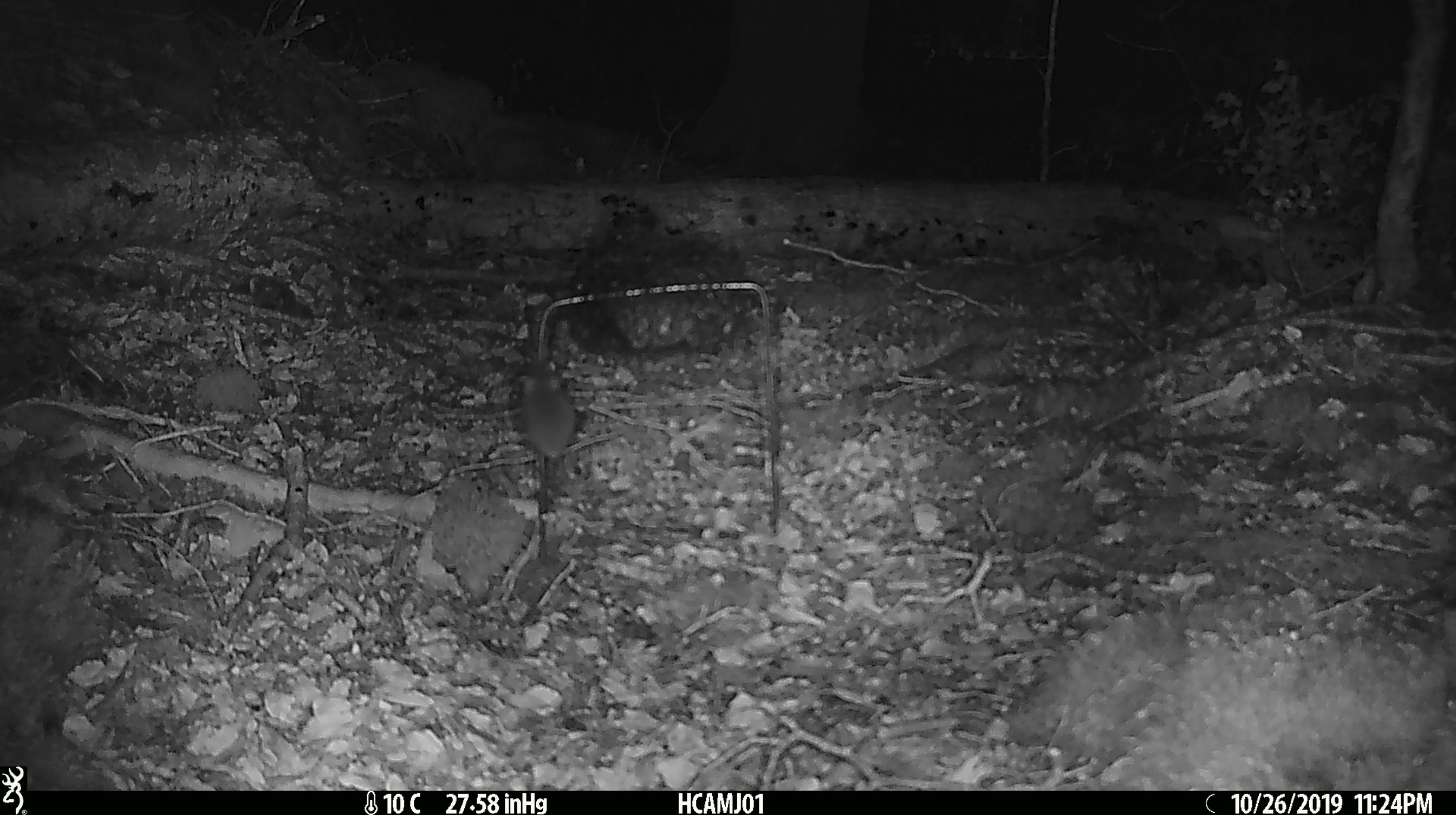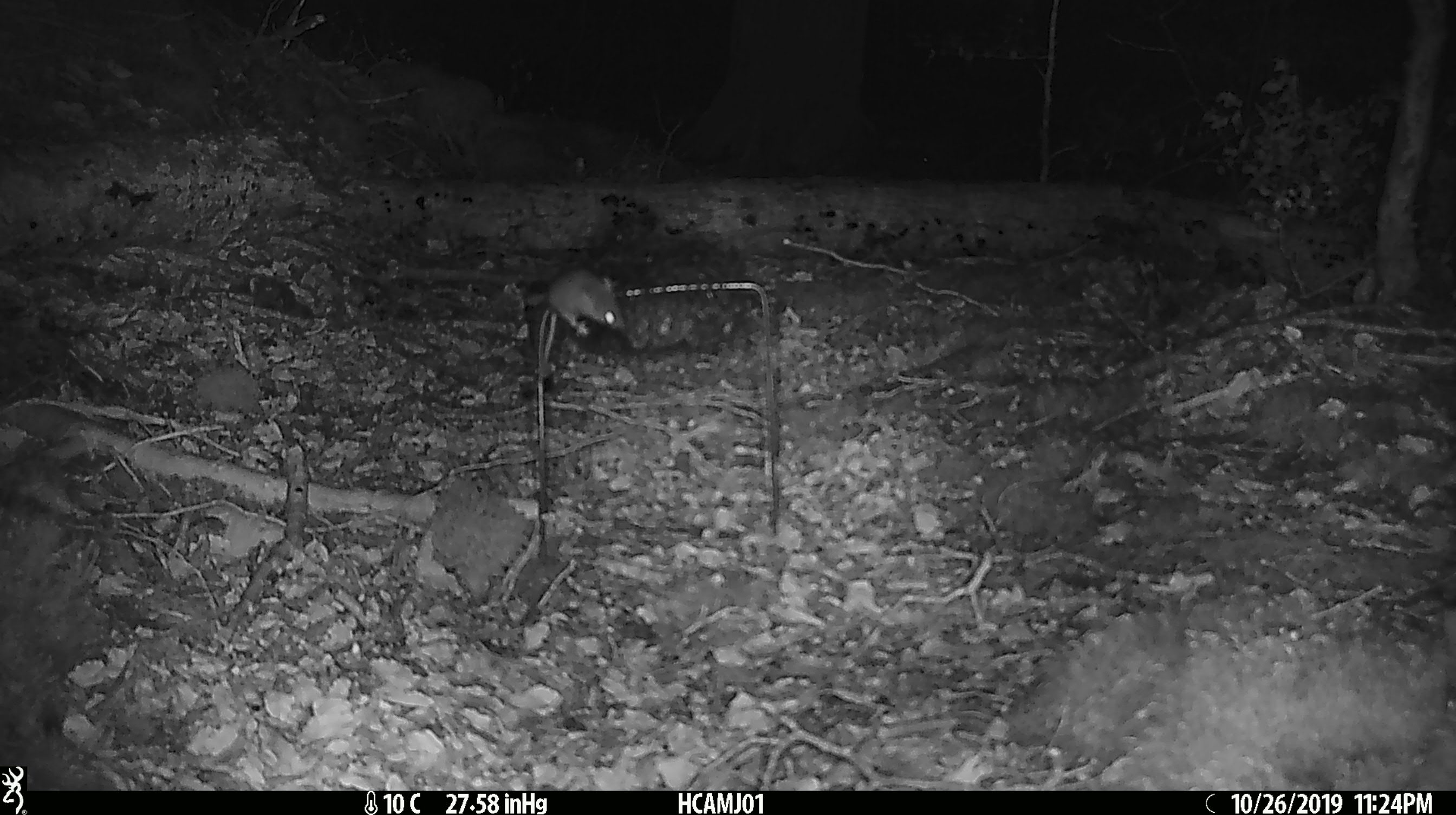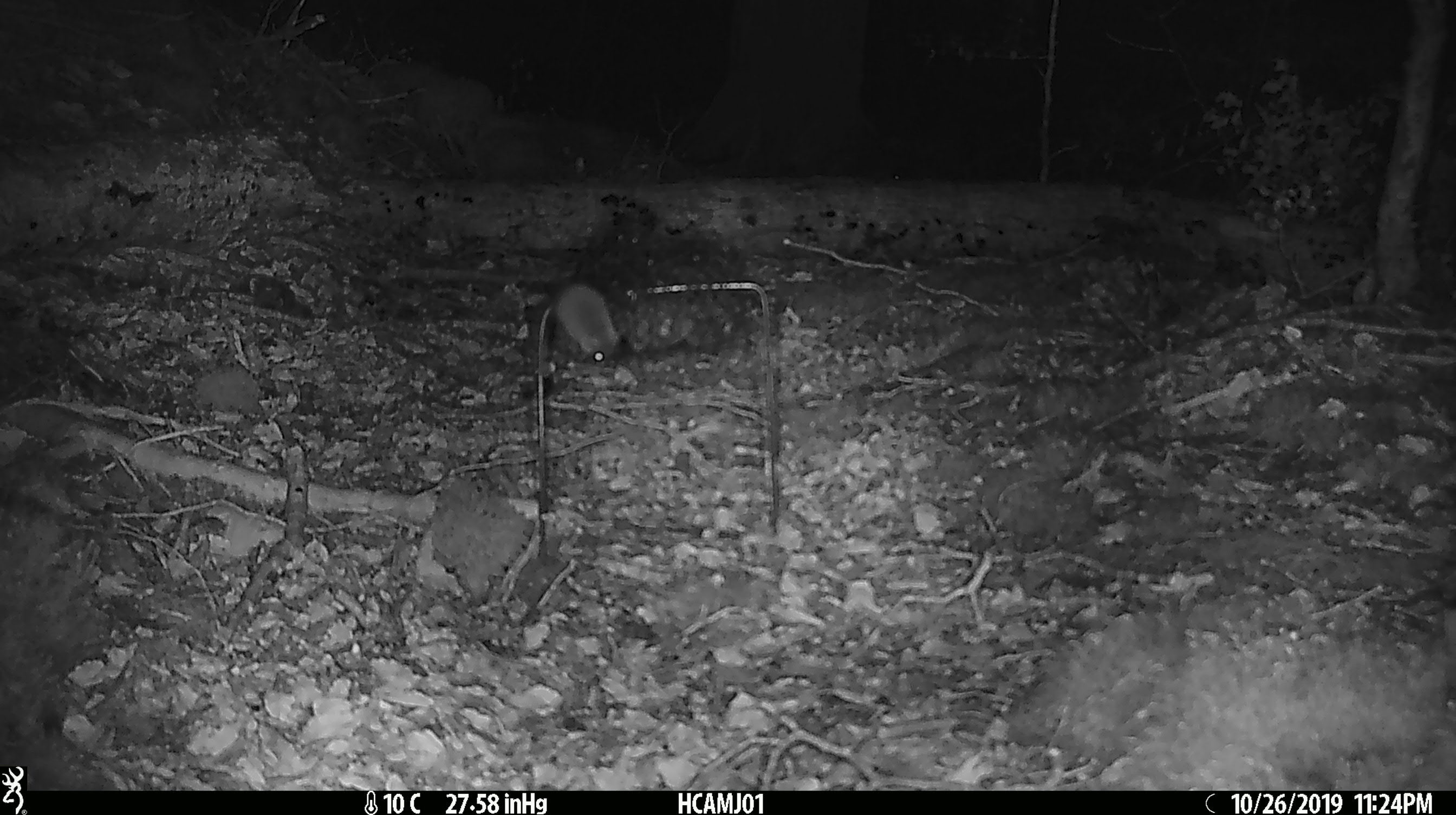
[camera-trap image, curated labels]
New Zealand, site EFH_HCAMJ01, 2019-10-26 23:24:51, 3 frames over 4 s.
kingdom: Animalia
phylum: Chordata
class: Mammalia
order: Rodentia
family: Muridae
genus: Mus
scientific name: Mus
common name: mouse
Mouse (Mus).